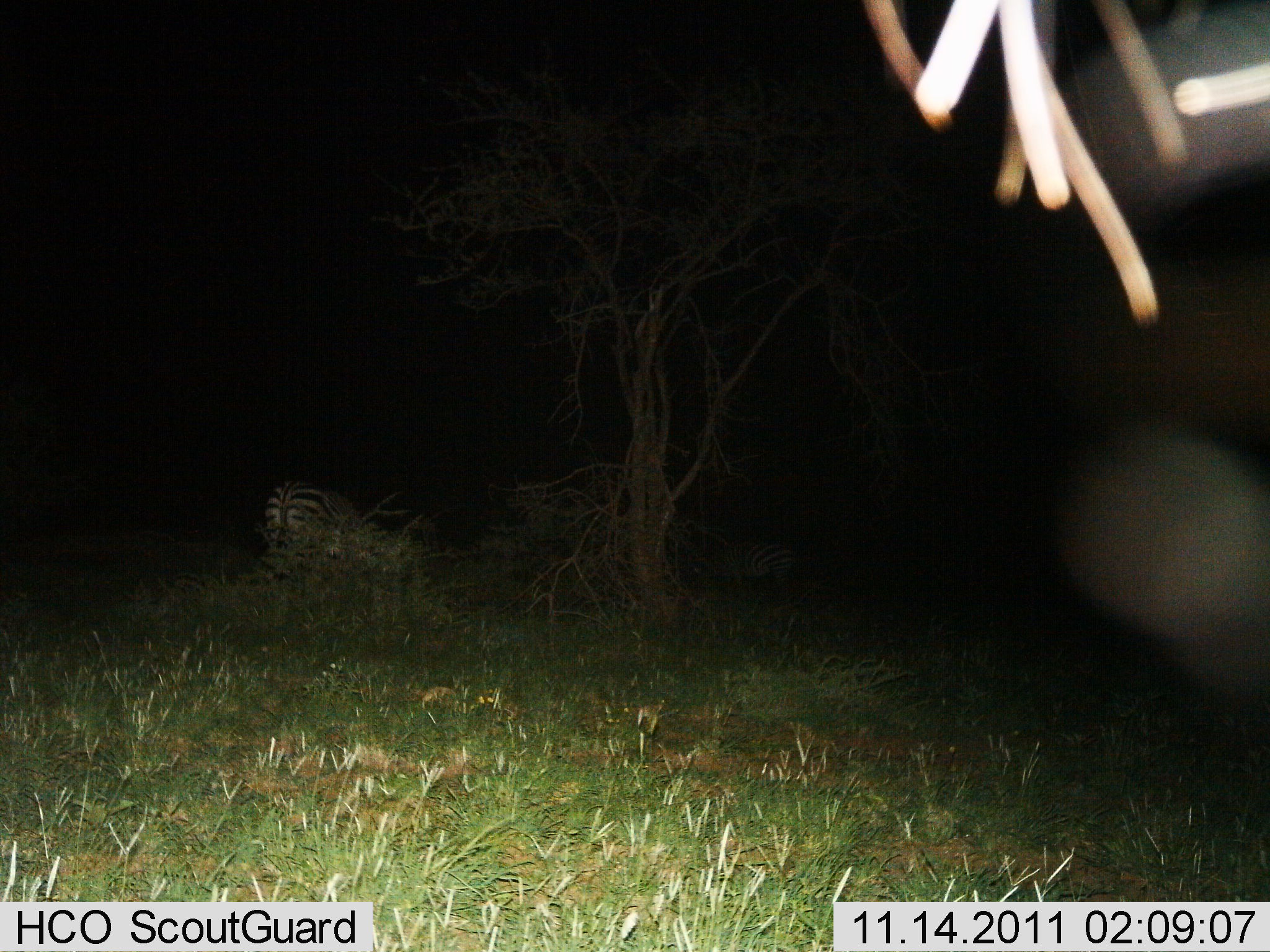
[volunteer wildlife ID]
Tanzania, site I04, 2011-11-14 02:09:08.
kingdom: Animalia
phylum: Chordata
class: Mammalia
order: Perissodactyla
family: Equidae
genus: Equus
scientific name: Equus quagga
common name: plains zebra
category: zebra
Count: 1.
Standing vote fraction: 65%.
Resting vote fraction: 18%.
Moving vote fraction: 0%.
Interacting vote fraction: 0%.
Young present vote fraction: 0%.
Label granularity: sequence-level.